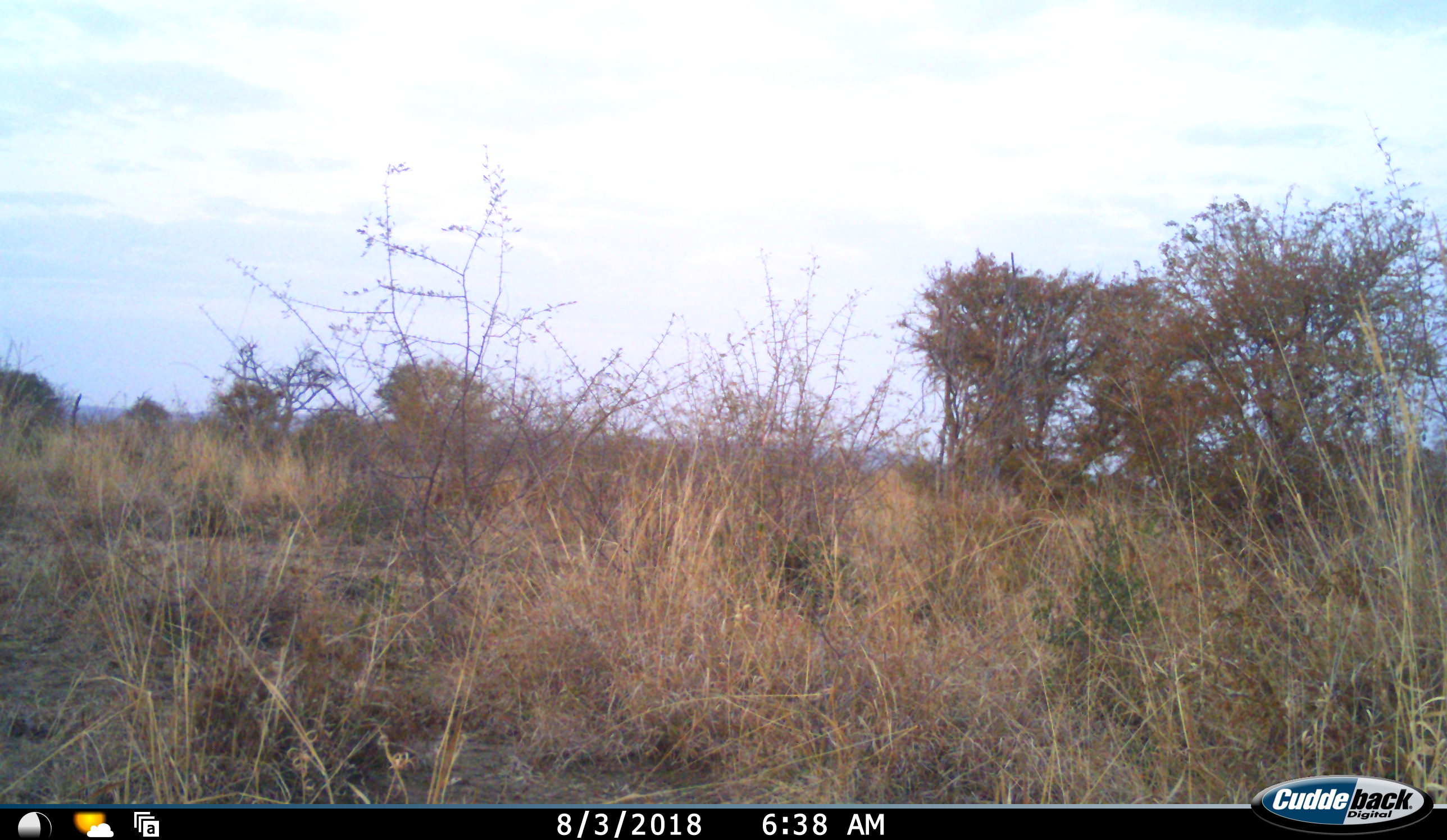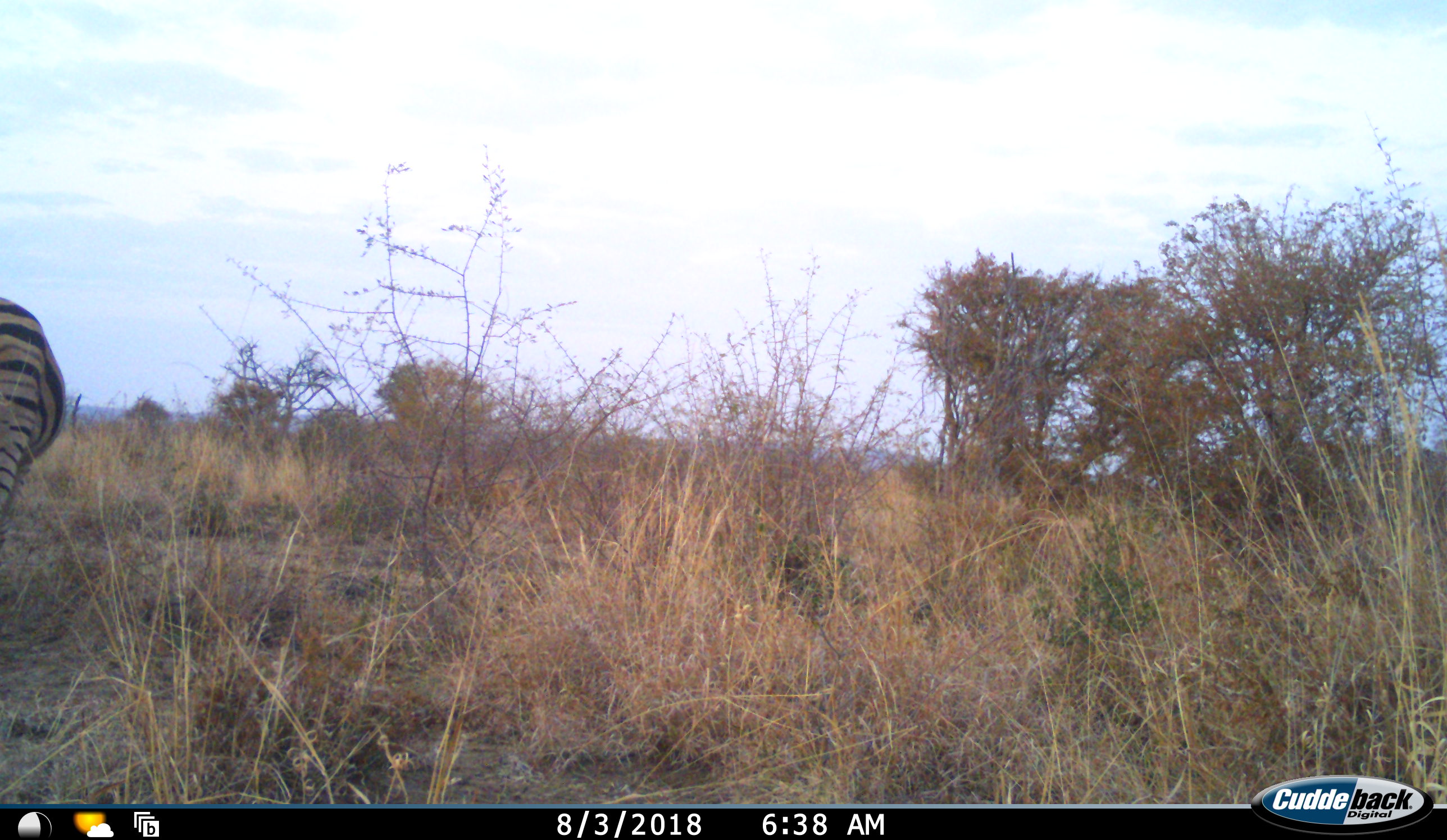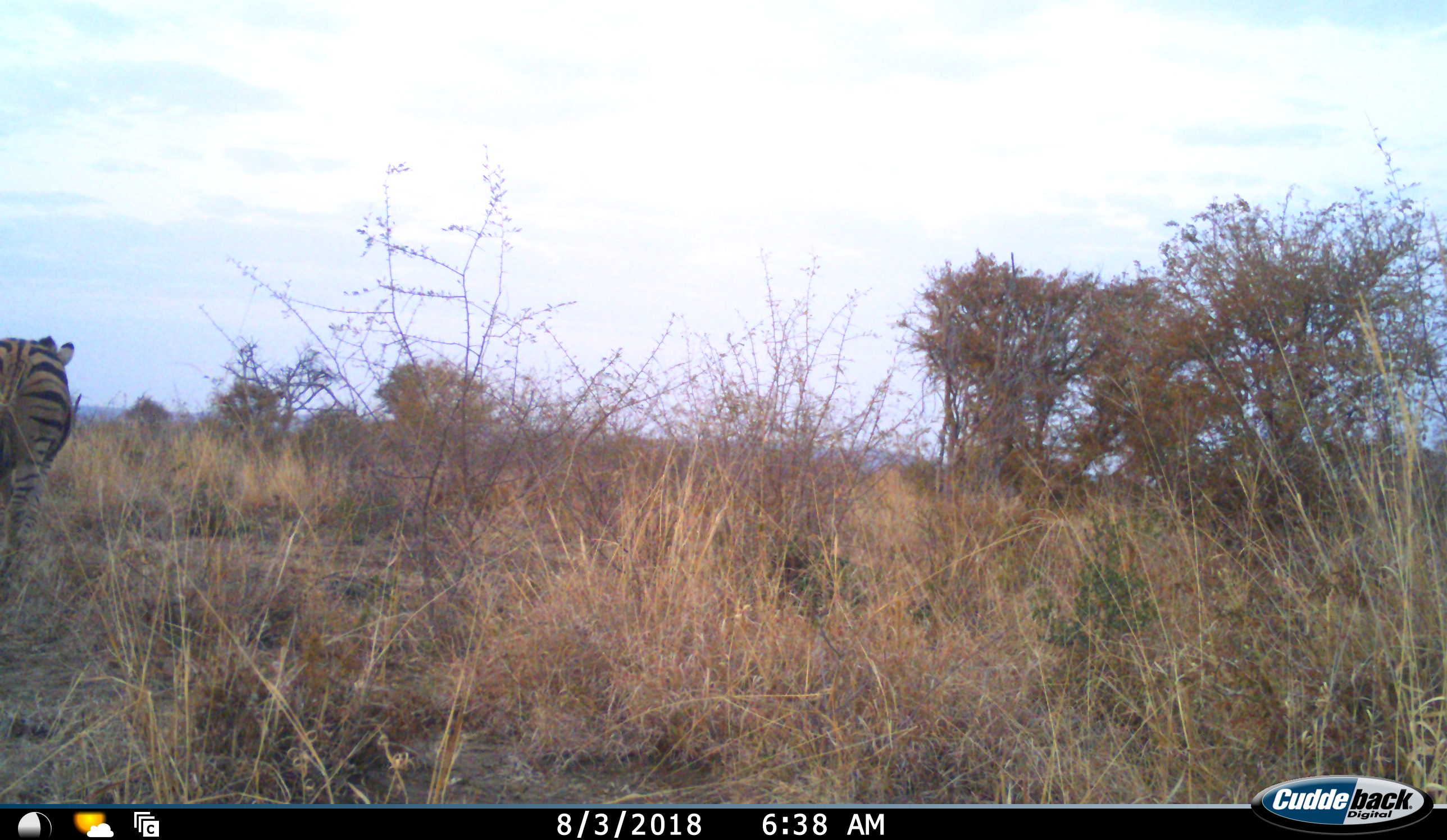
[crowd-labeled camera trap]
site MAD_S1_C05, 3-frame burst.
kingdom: Animalia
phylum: Chordata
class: Mammalia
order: Perissodactyla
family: Equidae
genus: Equus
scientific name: Equus quagga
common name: plains zebra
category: zebraplains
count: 1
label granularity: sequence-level